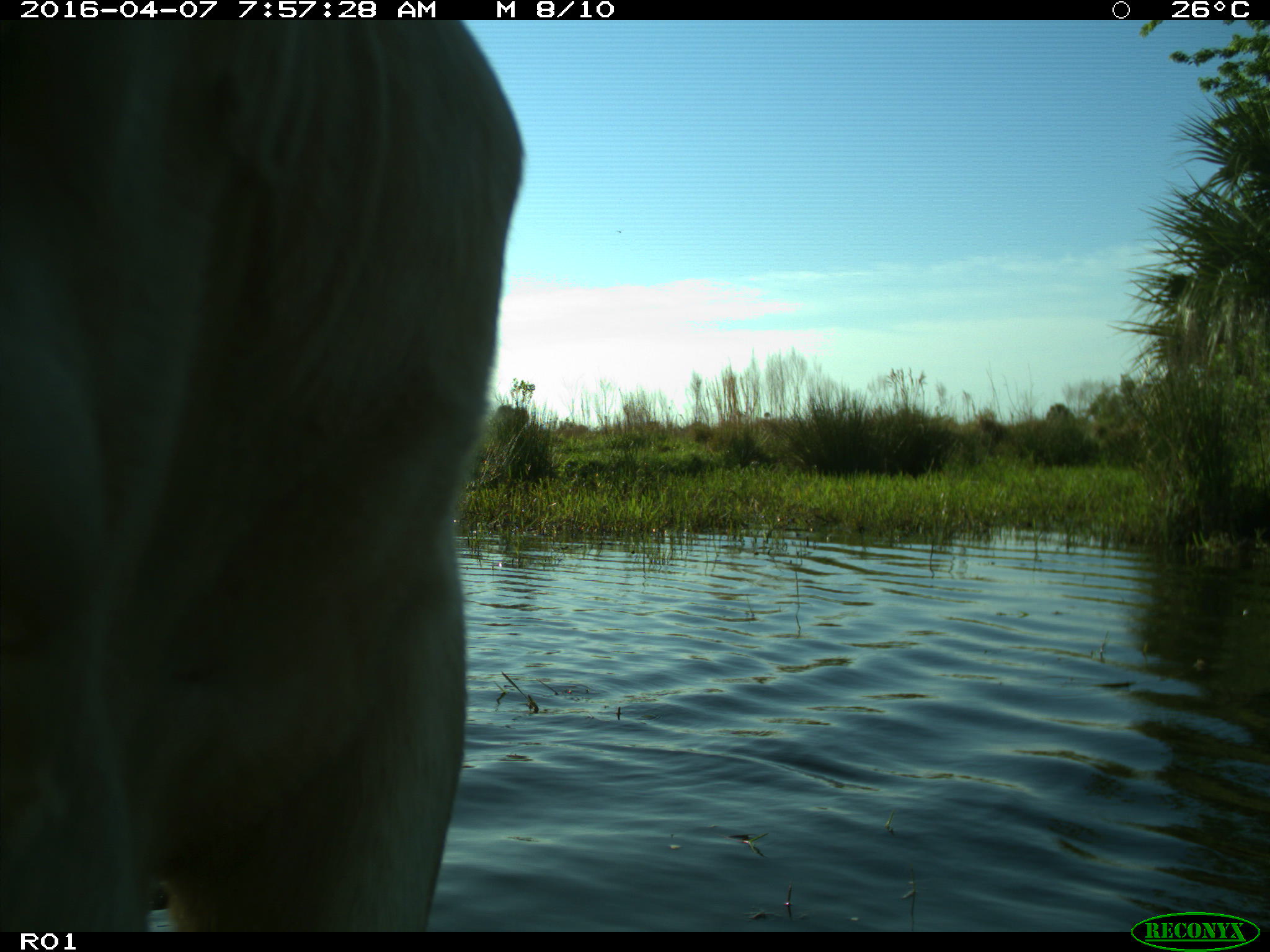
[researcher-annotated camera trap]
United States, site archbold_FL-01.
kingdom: Animalia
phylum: Chordata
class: Mammalia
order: Artiodactyla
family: Bovidae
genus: Bos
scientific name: Bos taurus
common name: domestic cow